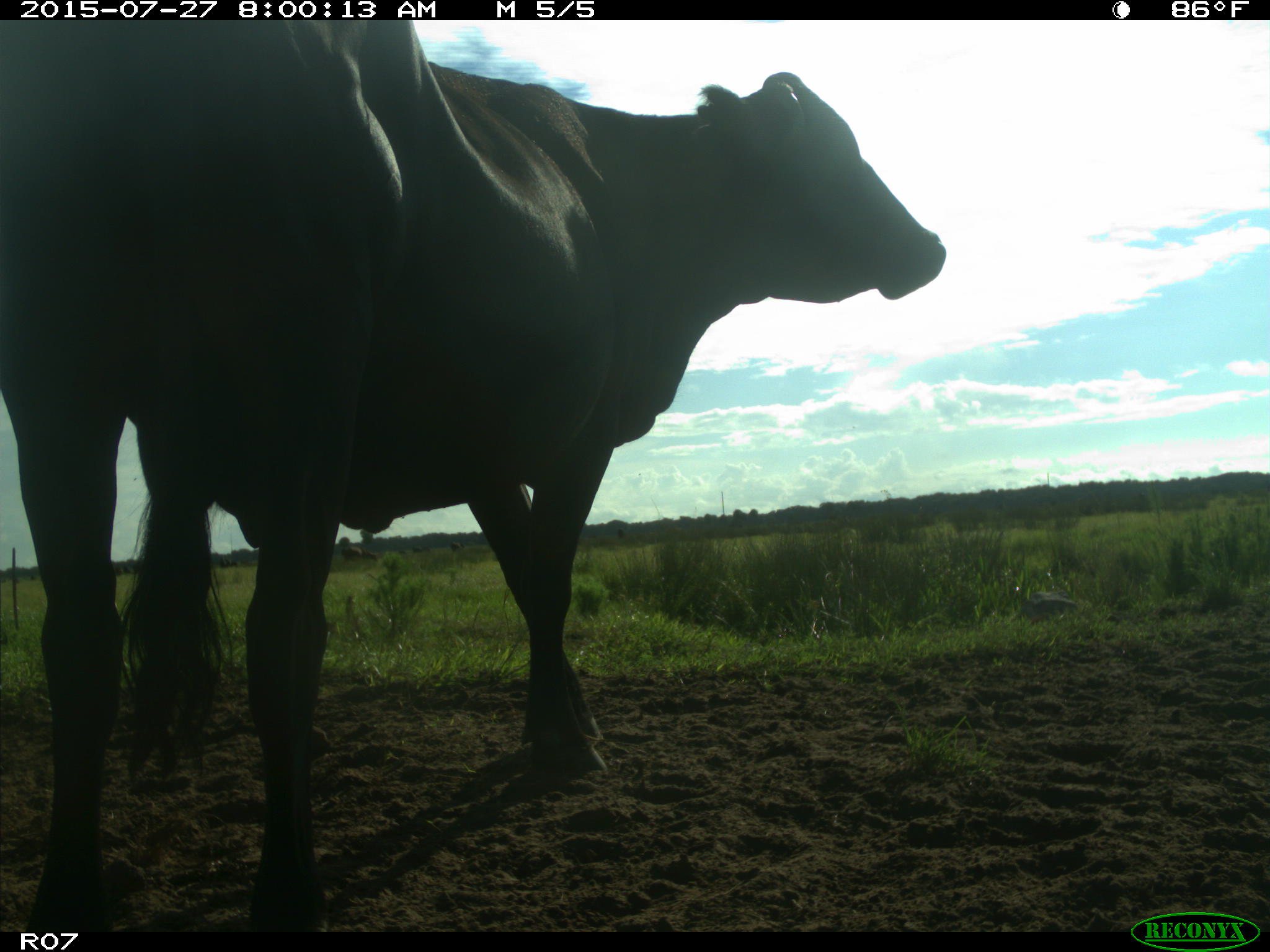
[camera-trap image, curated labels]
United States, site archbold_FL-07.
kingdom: Animalia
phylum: Chordata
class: Mammalia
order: Artiodactyla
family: Bovidae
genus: Bos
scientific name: Bos taurus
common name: domestic cow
Bos taurus (domestic cow).